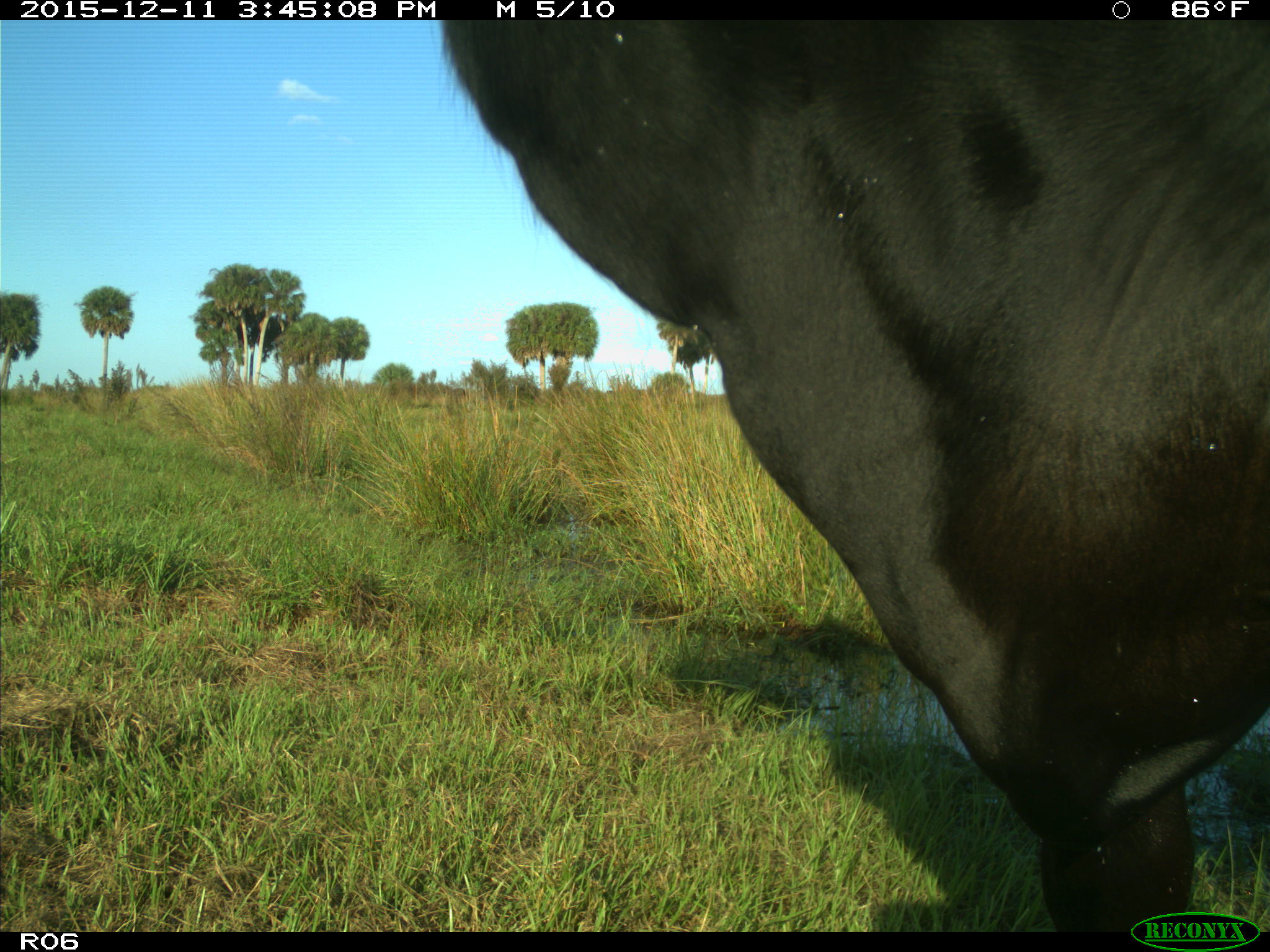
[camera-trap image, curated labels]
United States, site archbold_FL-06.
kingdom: Animalia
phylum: Chordata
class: Mammalia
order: Artiodactyla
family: Bovidae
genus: Bos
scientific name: Bos taurus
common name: domestic cow